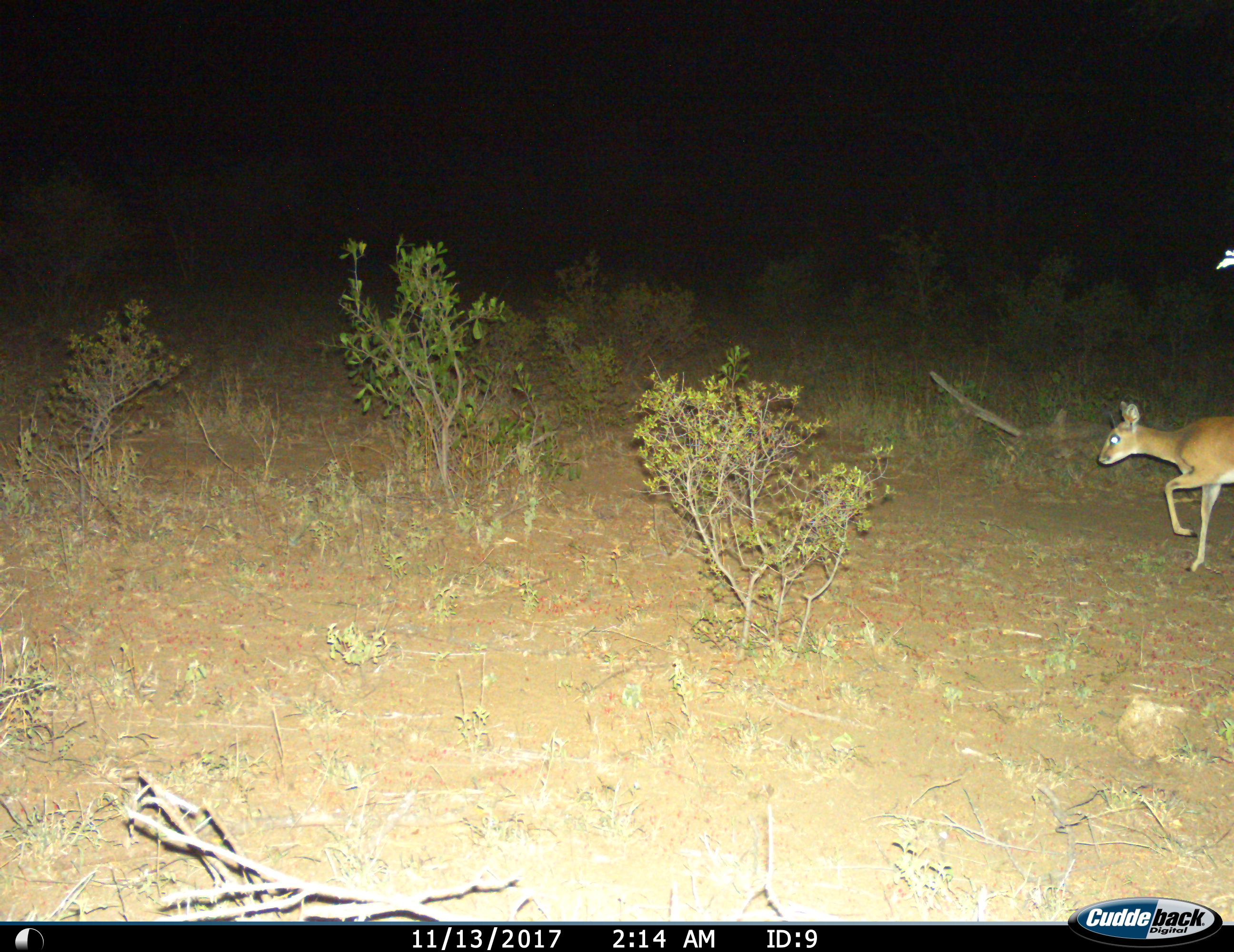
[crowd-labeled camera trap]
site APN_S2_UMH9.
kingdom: Animalia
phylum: Chordata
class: Mammalia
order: Artiodactyla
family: Bovidae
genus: Sylvicapra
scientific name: Sylvicapra grimmia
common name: common duiker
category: duikercommongrey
Duikercommongrey (common duiker) (Sylvicapra grimmia), count 1. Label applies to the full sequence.